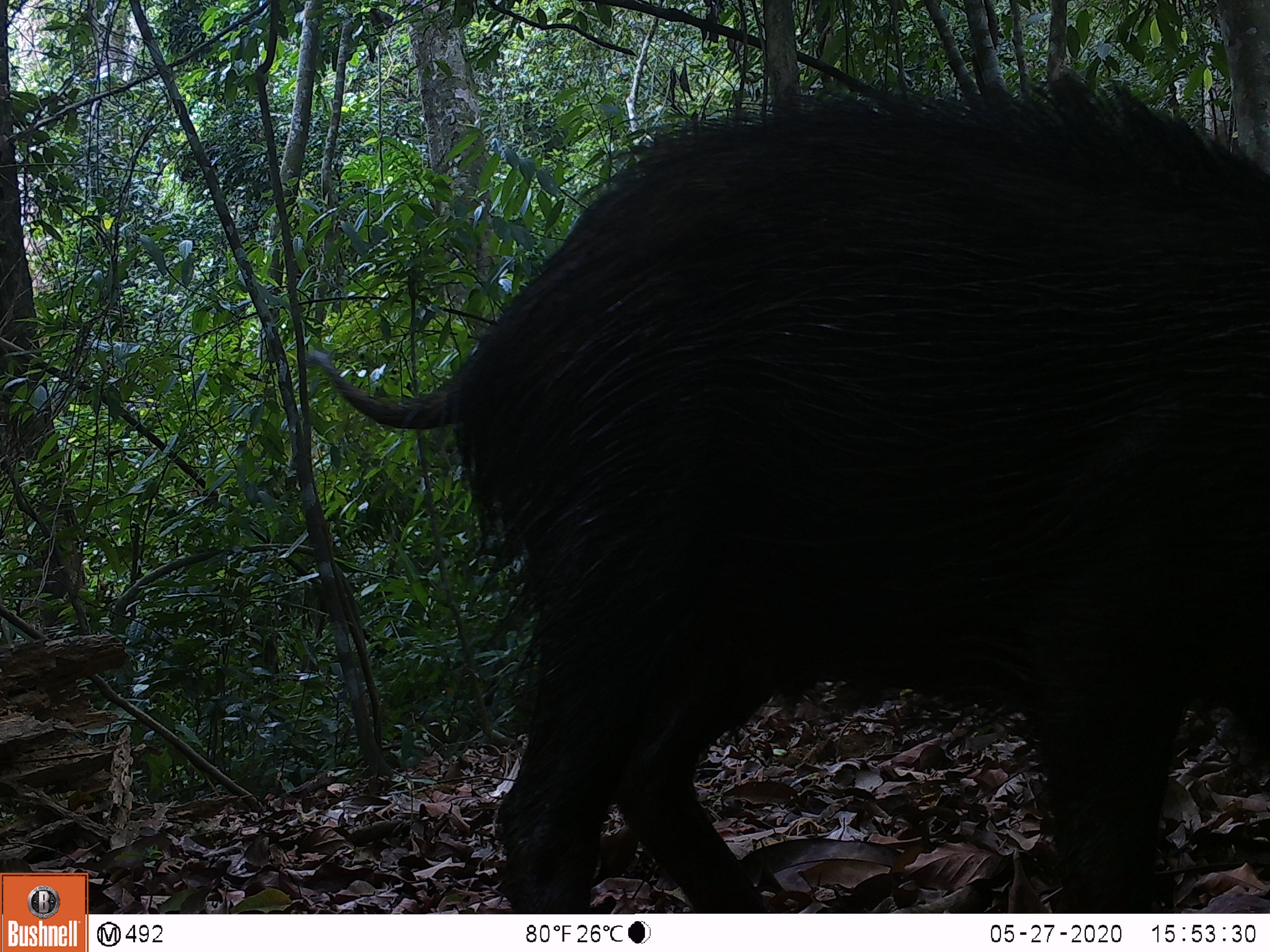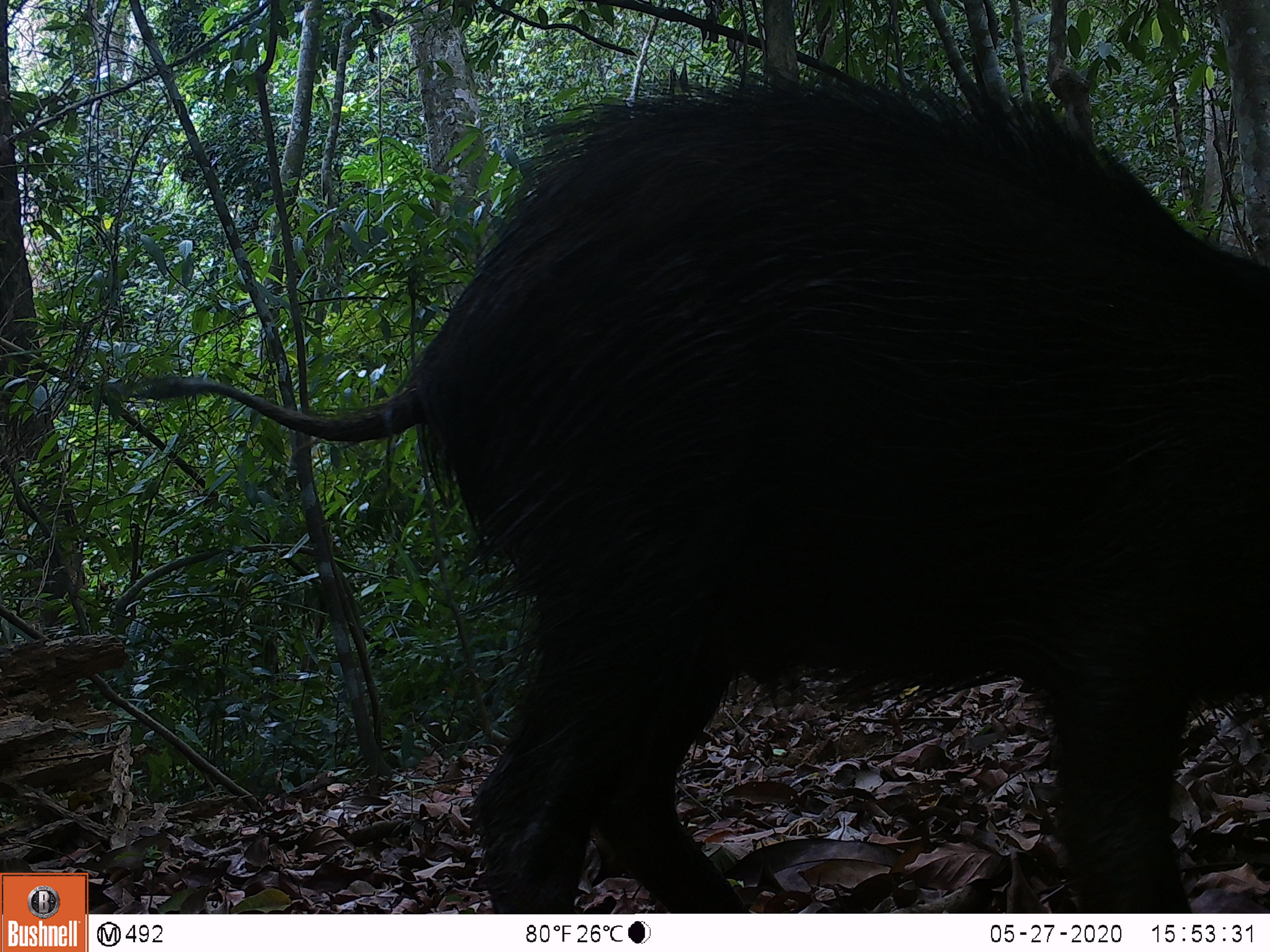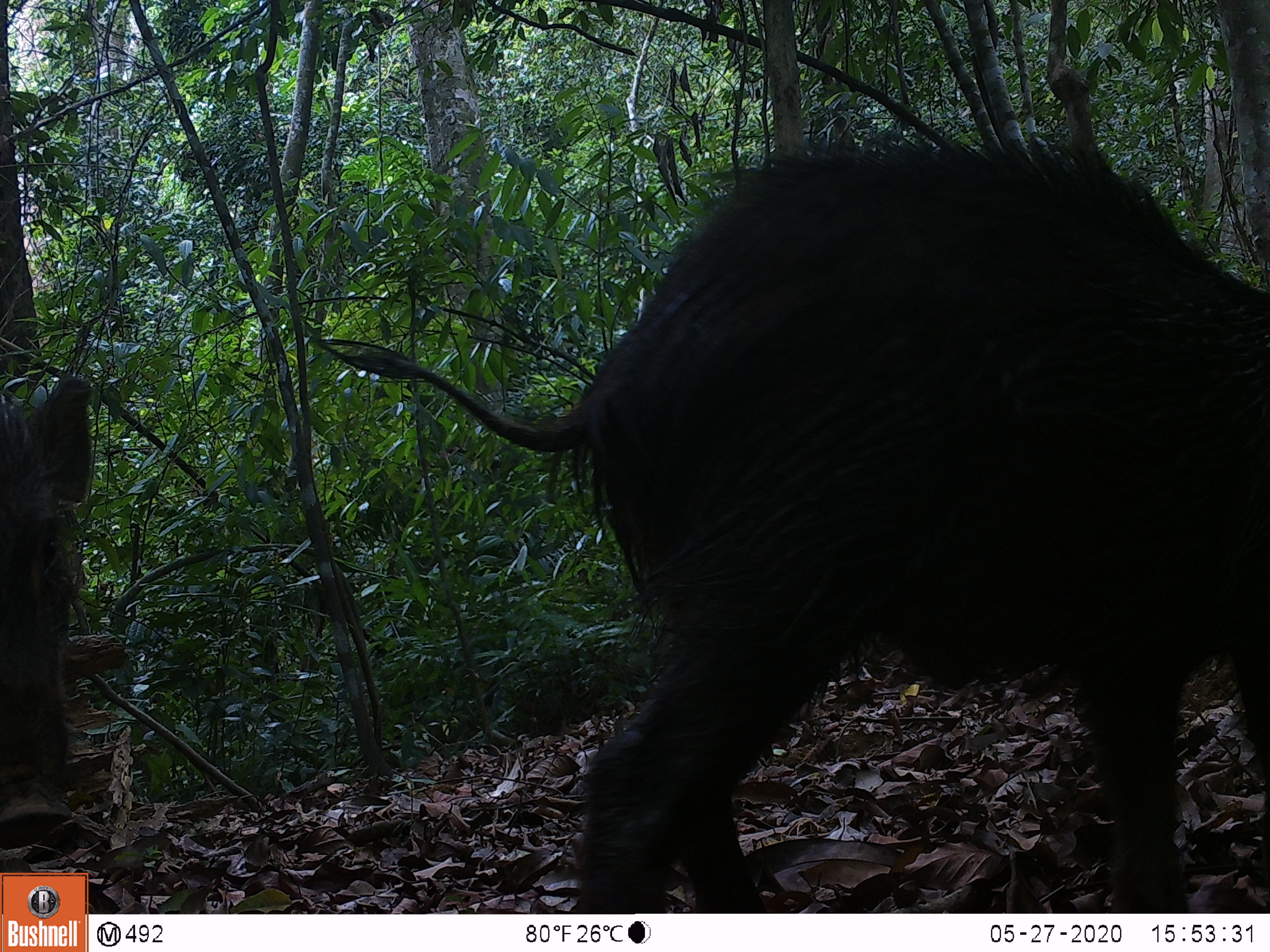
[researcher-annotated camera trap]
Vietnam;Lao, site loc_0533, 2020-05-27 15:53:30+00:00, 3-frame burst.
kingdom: Animalia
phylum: Chordata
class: Mammalia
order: Artiodactyla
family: Suidae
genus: Sus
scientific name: Sus scrofa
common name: eurasian wild pig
Eurasian wild pig (Sus scrofa). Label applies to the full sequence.